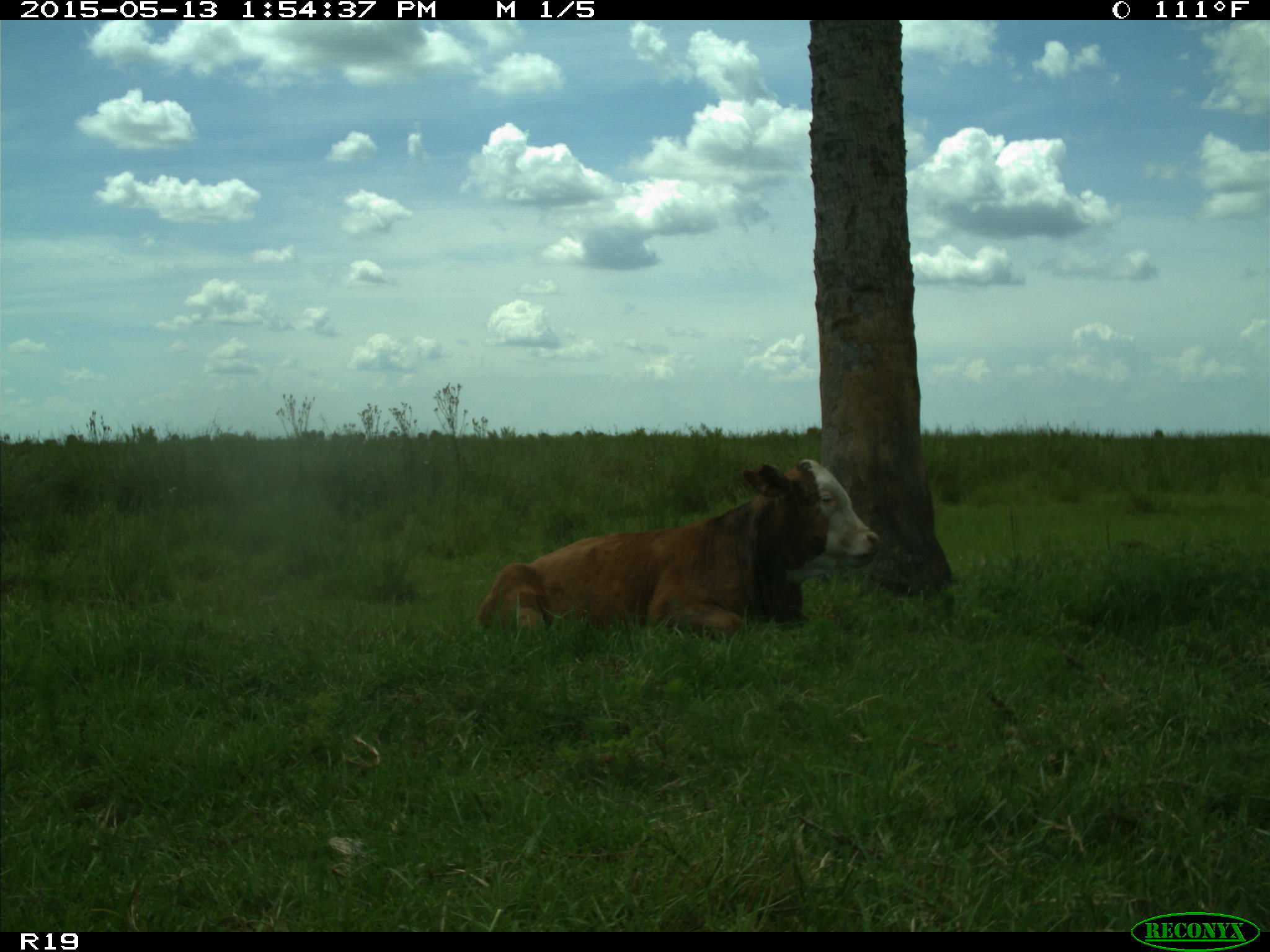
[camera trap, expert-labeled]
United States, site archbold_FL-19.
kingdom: Animalia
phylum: Chordata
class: Mammalia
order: Artiodactyla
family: Bovidae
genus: Bos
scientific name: Bos taurus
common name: domestic cow